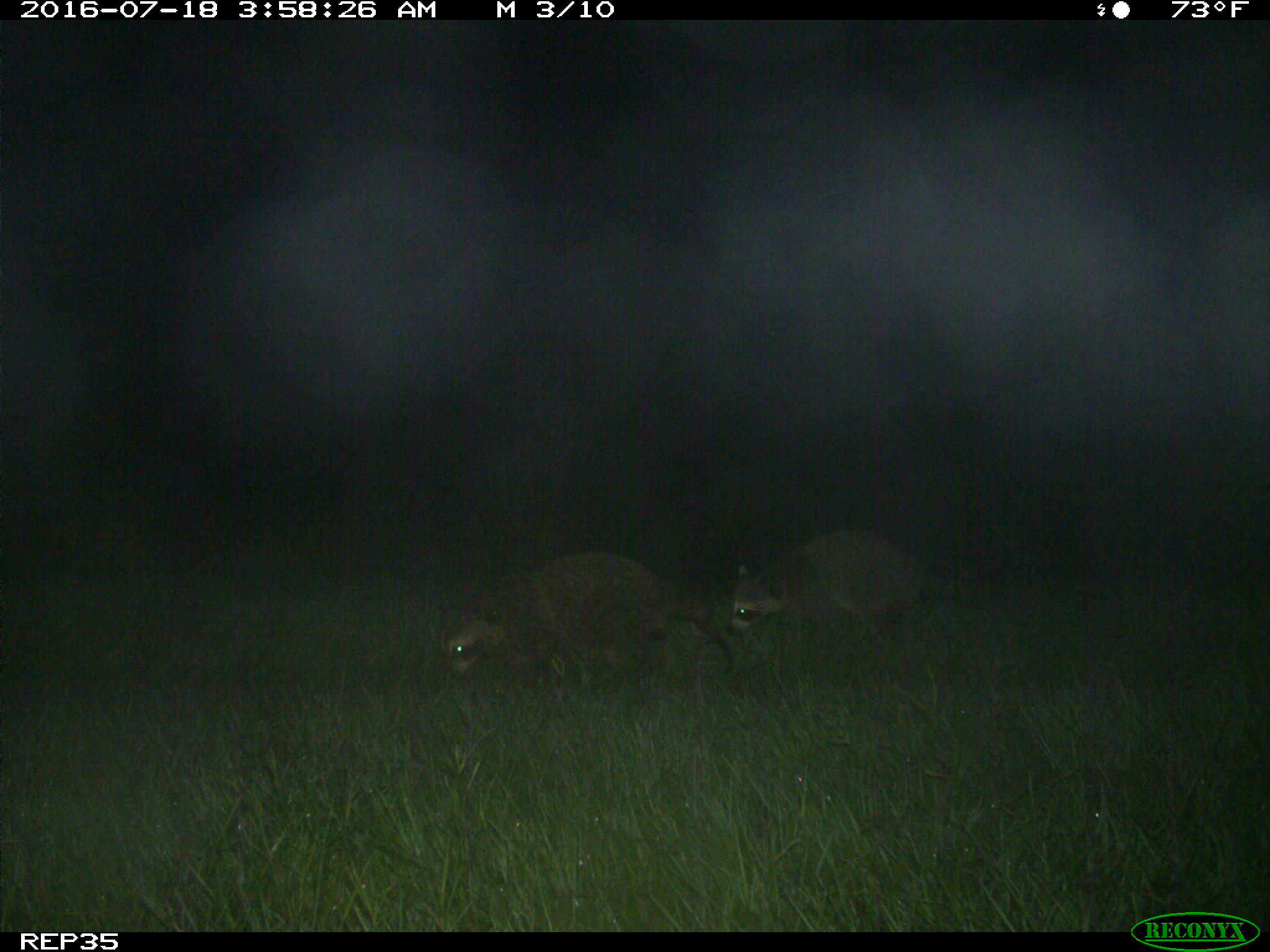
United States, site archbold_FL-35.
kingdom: Animalia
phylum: Chordata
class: Mammalia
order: Carnivora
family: Procyonidae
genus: Procyon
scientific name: Procyon lotor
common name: common raccoon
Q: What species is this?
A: Procyon lotor (common raccoon).